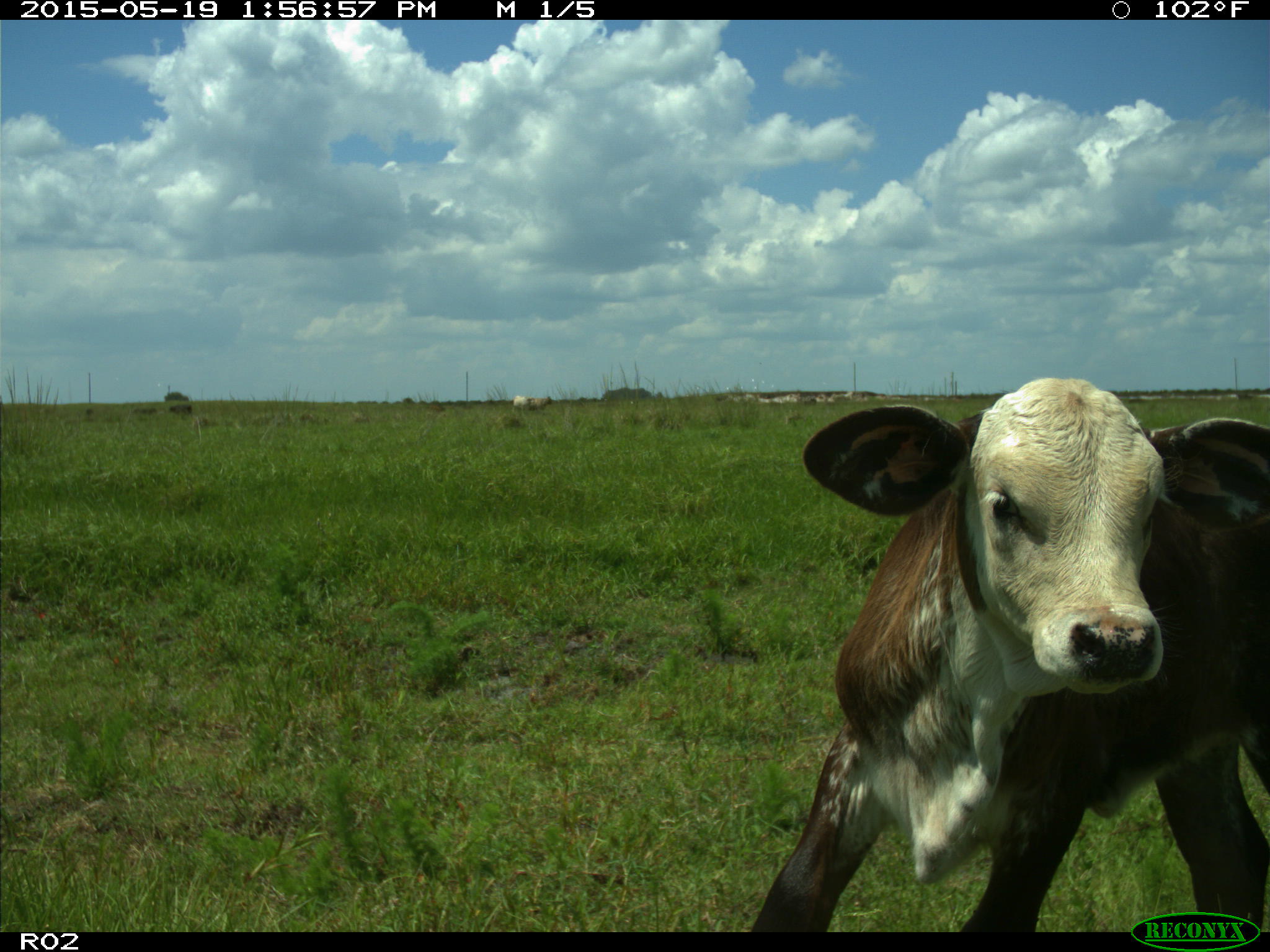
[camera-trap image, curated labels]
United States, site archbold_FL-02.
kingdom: Animalia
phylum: Chordata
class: Mammalia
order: Artiodactyla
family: Bovidae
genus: Bos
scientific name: Bos taurus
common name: domestic cow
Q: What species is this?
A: Bos taurus (domestic cow).